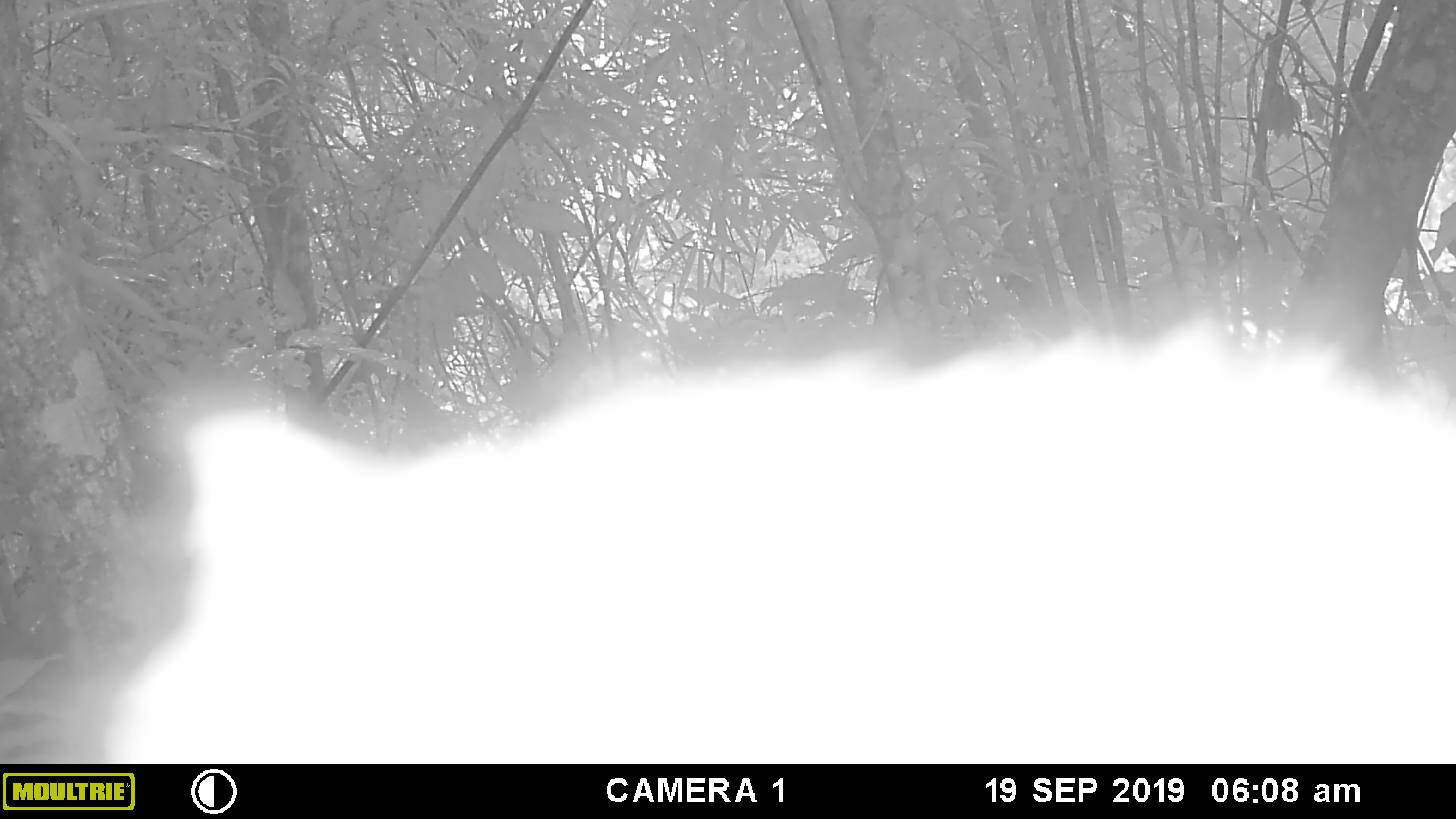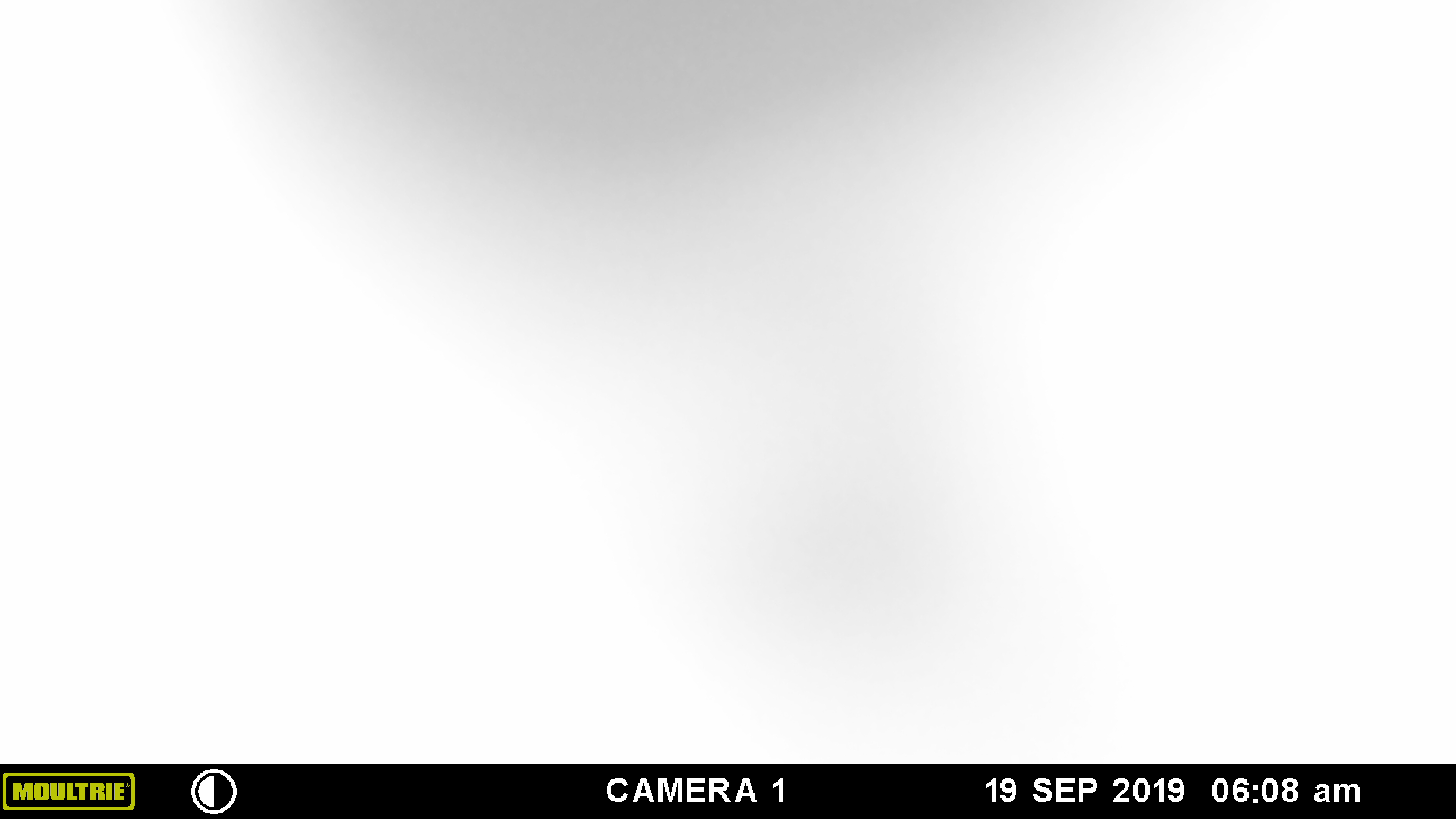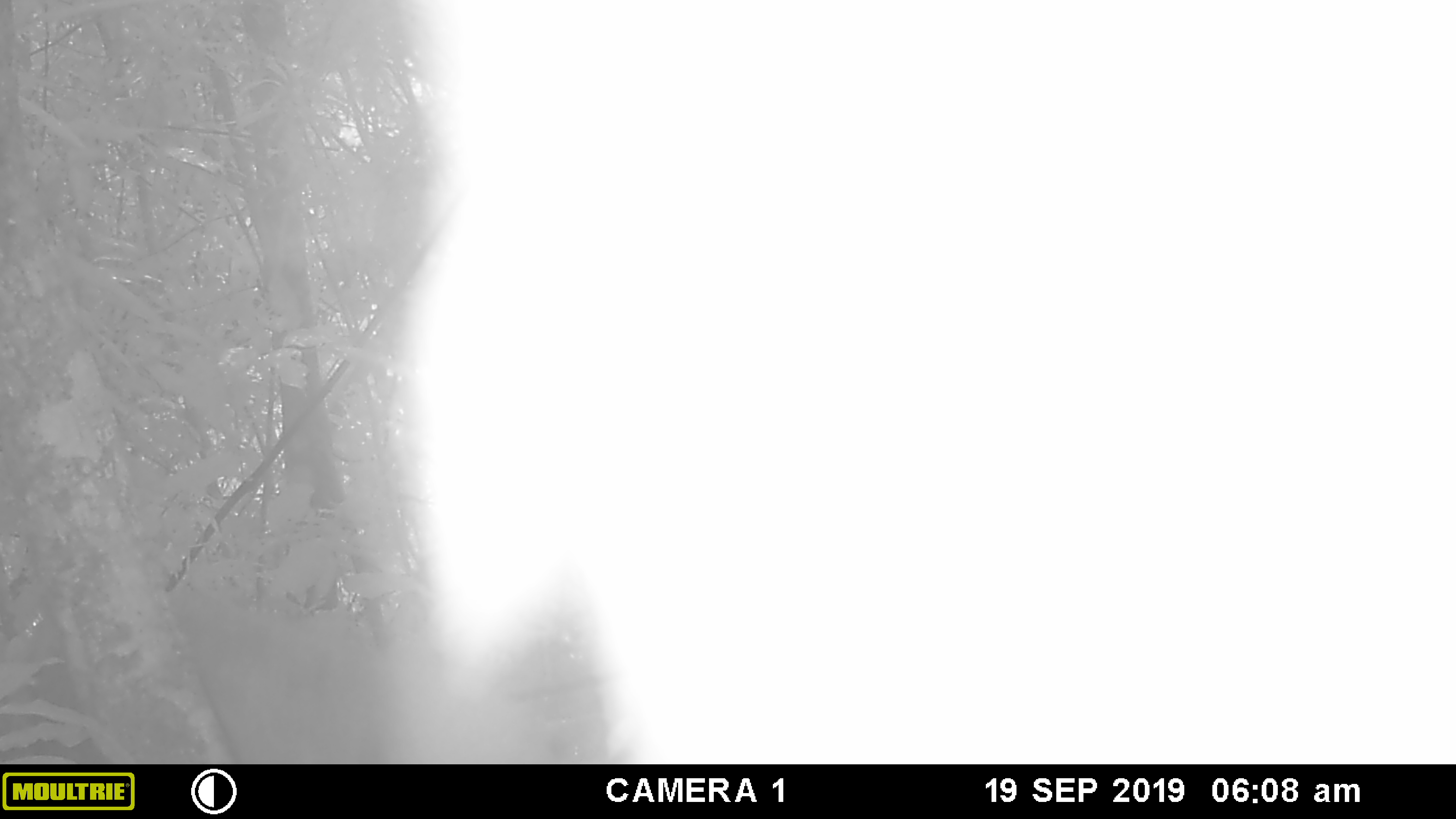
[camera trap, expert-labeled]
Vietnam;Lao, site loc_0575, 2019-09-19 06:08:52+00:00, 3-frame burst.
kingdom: Animalia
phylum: Chordata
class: Mammalia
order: Artiodactyla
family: Suidae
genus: Sus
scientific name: Sus scrofa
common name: eurasian wild pig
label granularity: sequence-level